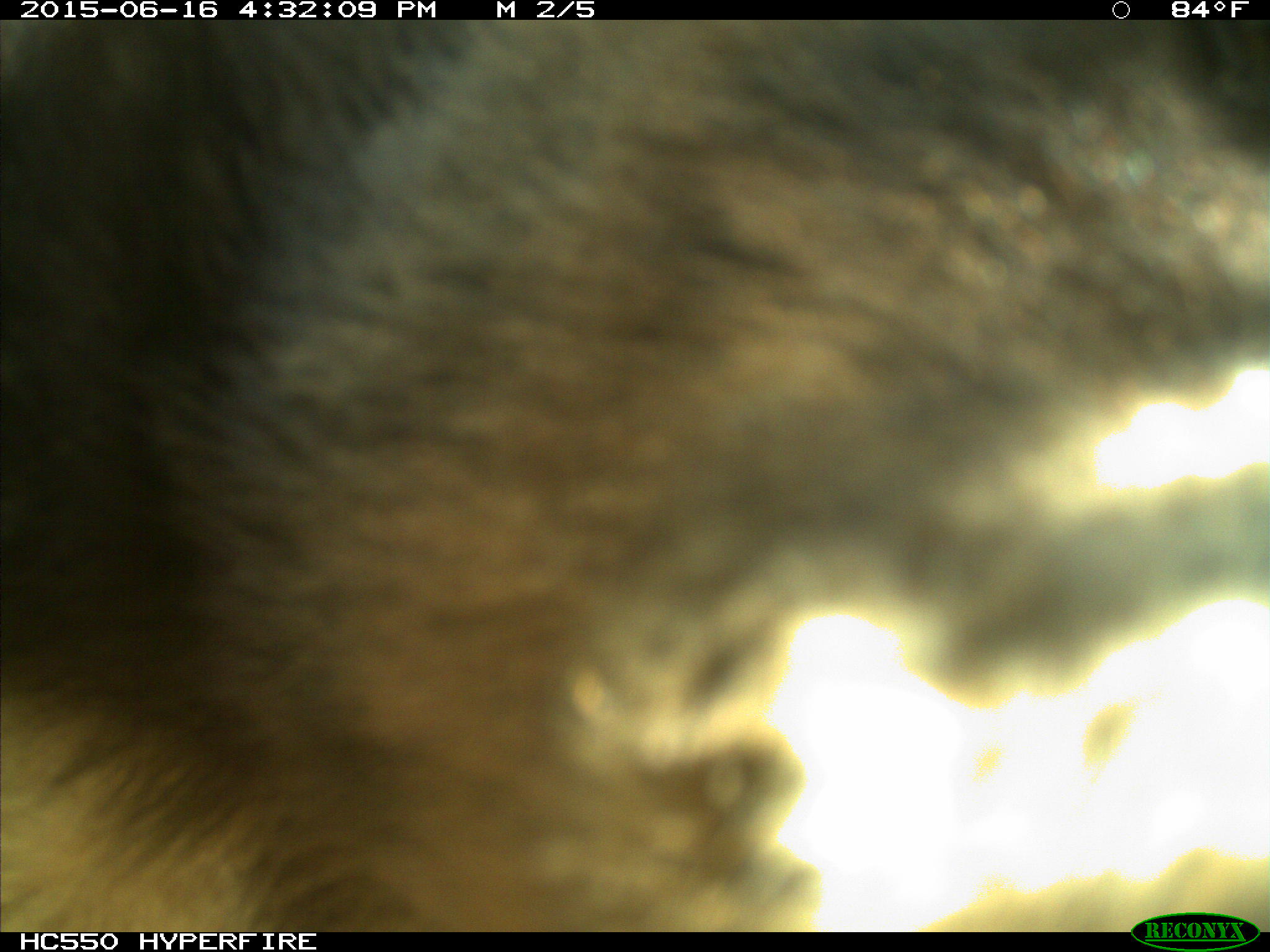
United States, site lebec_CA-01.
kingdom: Animalia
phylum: Chordata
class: Mammalia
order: Carnivora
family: Ursidae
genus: Ursus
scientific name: Ursus americanus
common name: american black bear